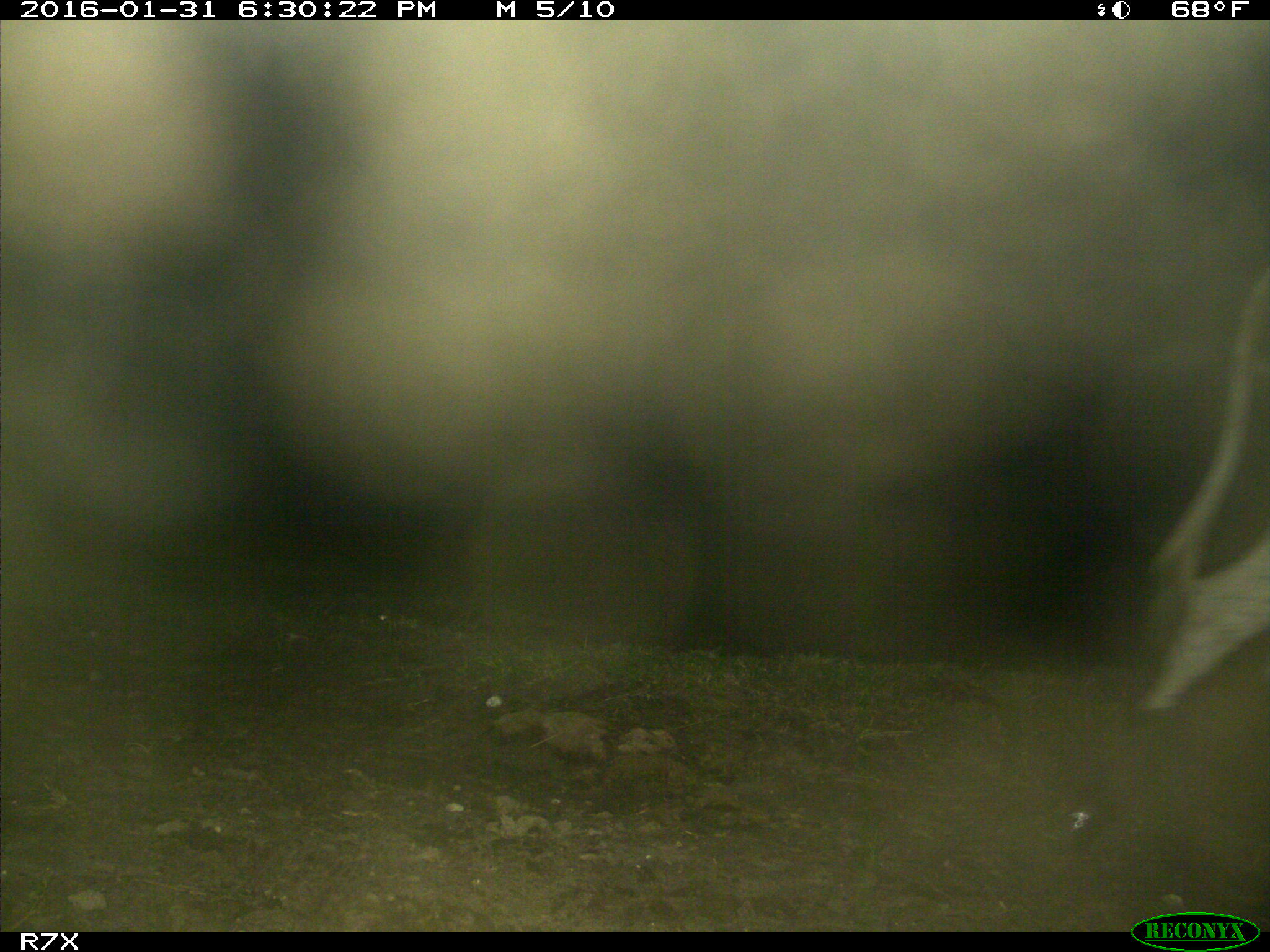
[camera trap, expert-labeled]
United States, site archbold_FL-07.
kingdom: Animalia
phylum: Chordata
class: Mammalia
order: Artiodactyla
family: Bovidae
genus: Bos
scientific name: Bos taurus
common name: domestic cow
Bos taurus (domestic cow).